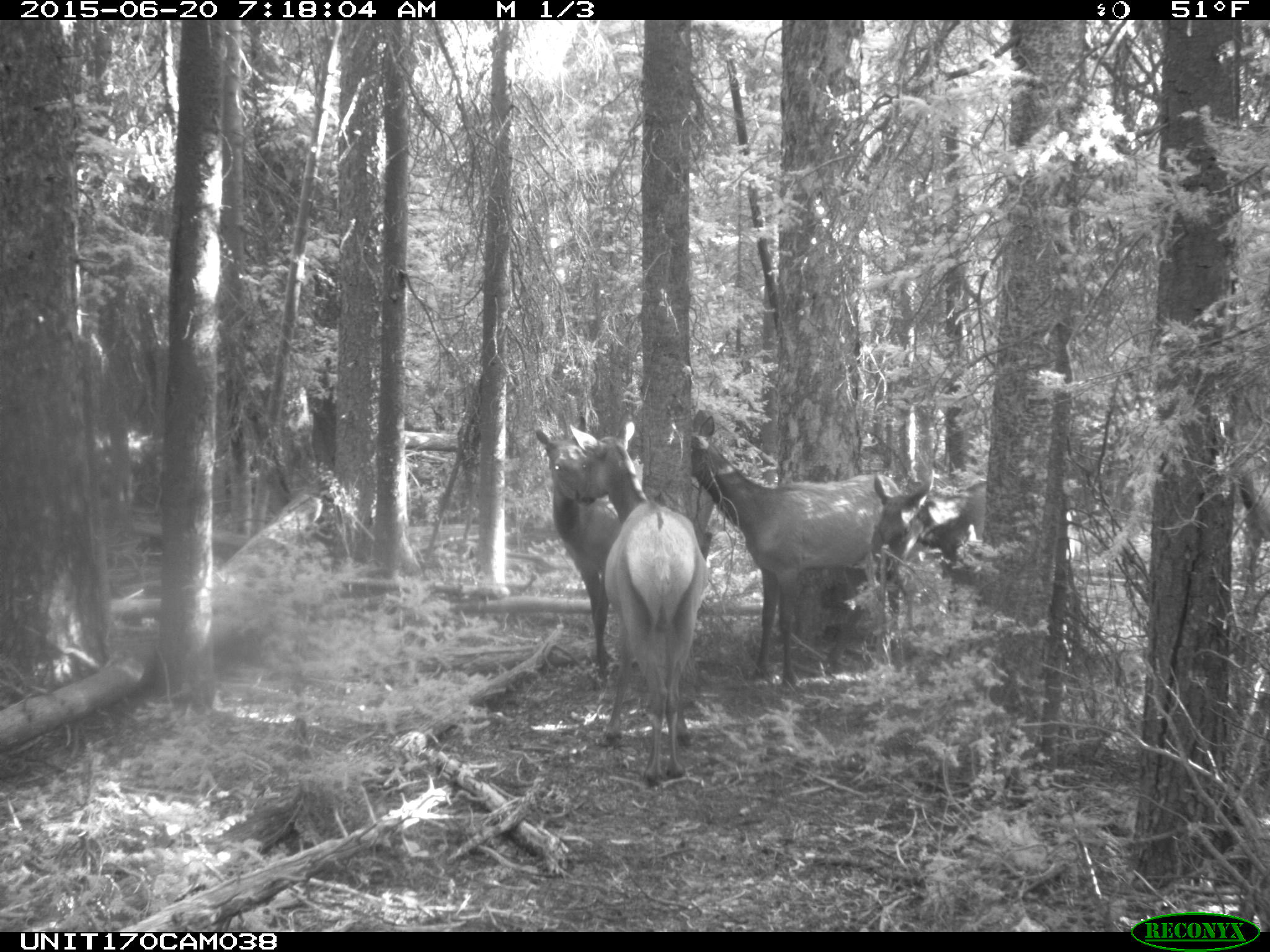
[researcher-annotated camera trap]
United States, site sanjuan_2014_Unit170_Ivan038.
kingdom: Animalia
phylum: Chordata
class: Mammalia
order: Artiodactyla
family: Cervidae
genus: Cervus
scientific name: Cervus elaphus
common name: red deer